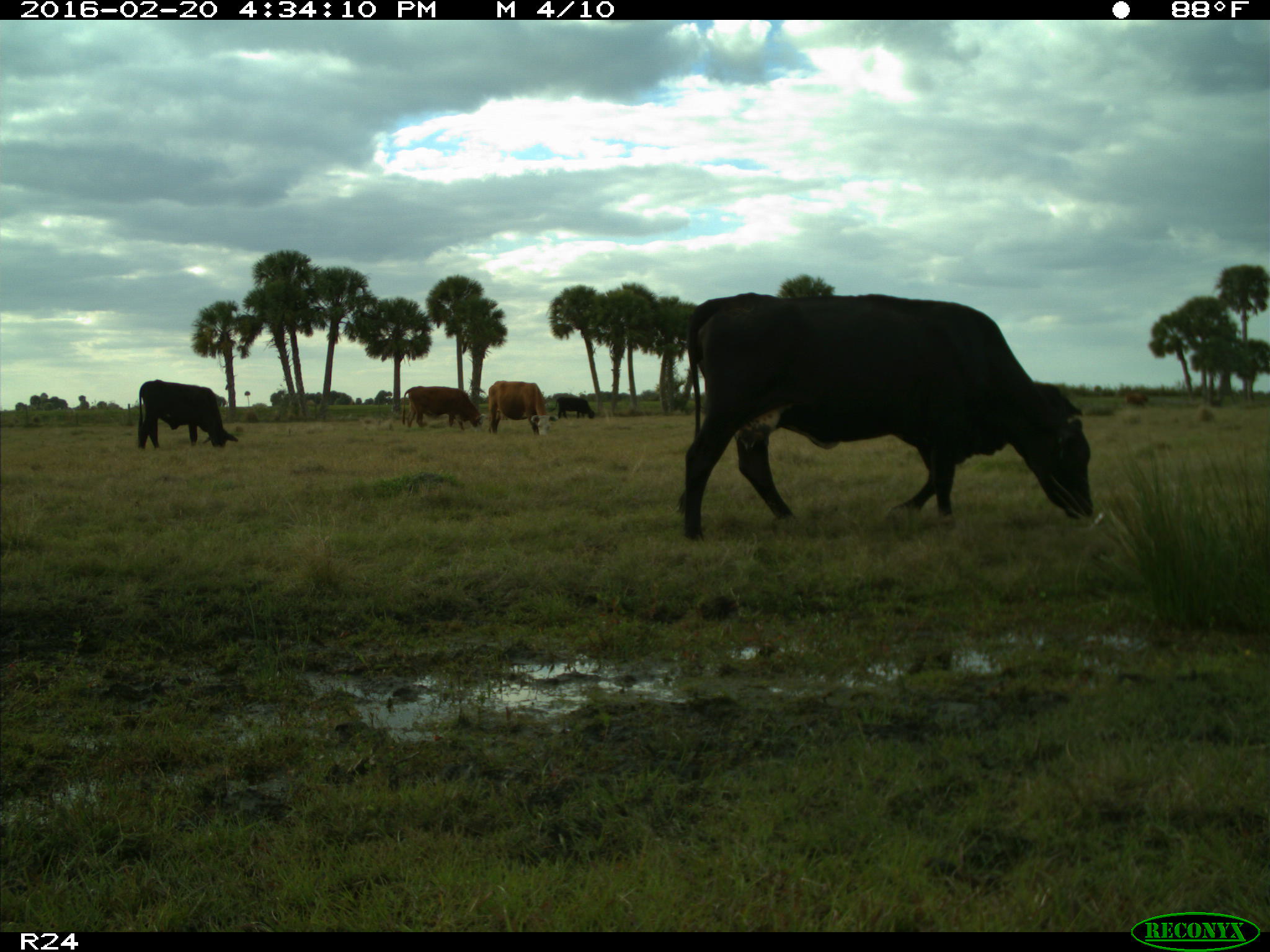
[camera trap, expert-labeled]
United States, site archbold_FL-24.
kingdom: Animalia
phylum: Chordata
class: Mammalia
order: Artiodactyla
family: Bovidae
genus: Bos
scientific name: Bos taurus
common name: domestic cow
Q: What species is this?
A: Bos taurus (domestic cow).